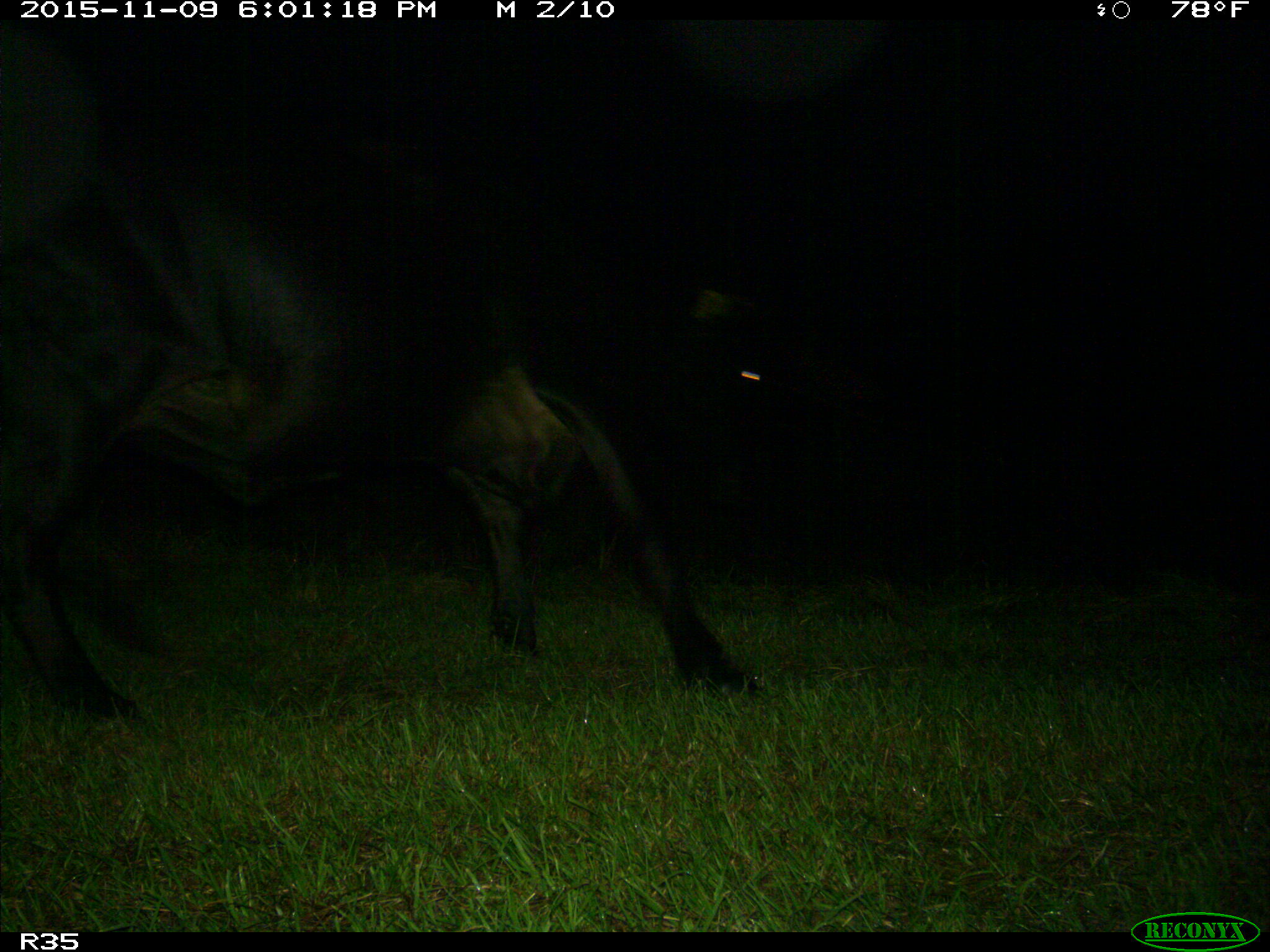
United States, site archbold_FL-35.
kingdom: Animalia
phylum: Chordata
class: Mammalia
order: Artiodactyla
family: Bovidae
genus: Bos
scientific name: Bos taurus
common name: domestic cow